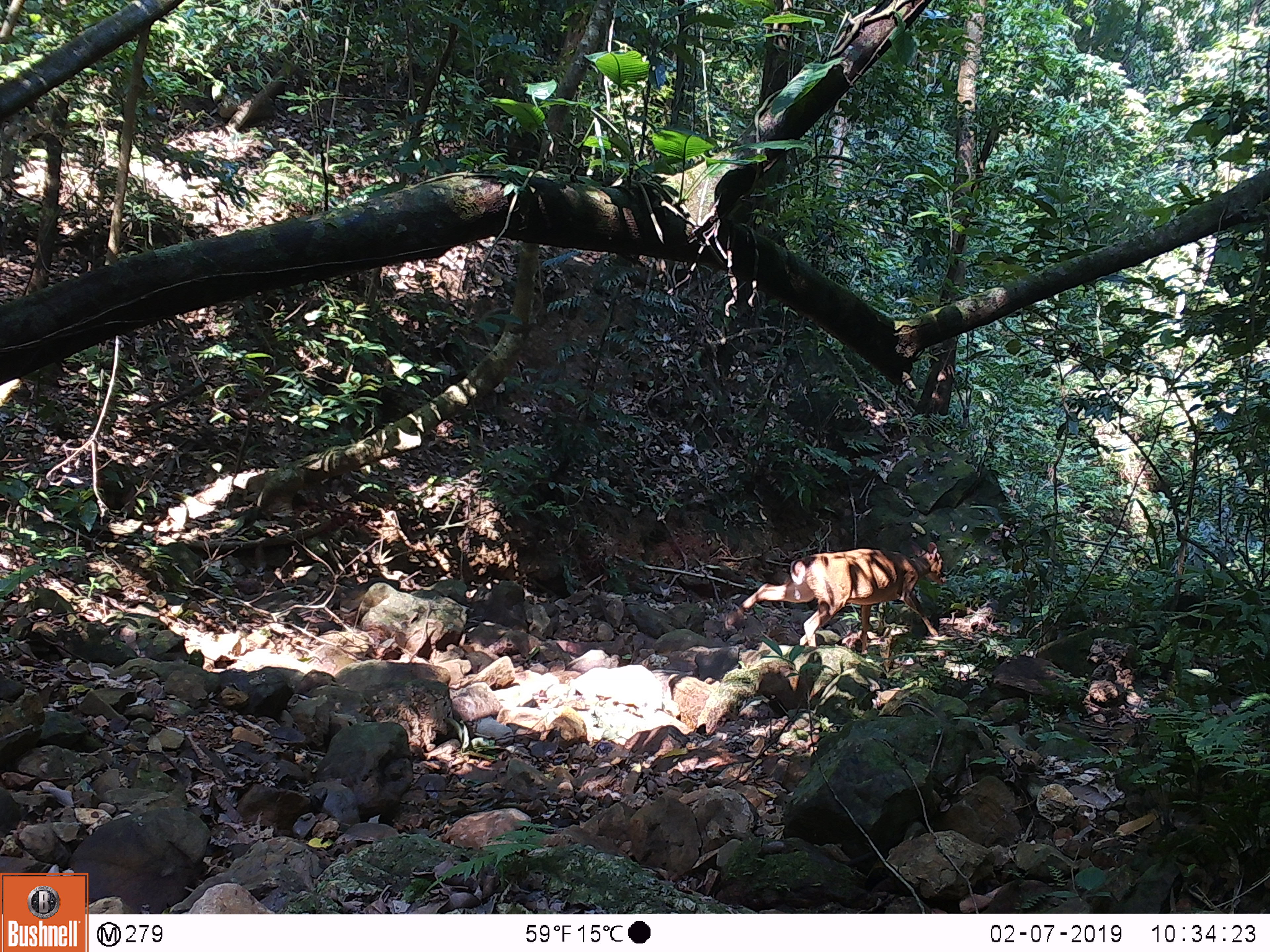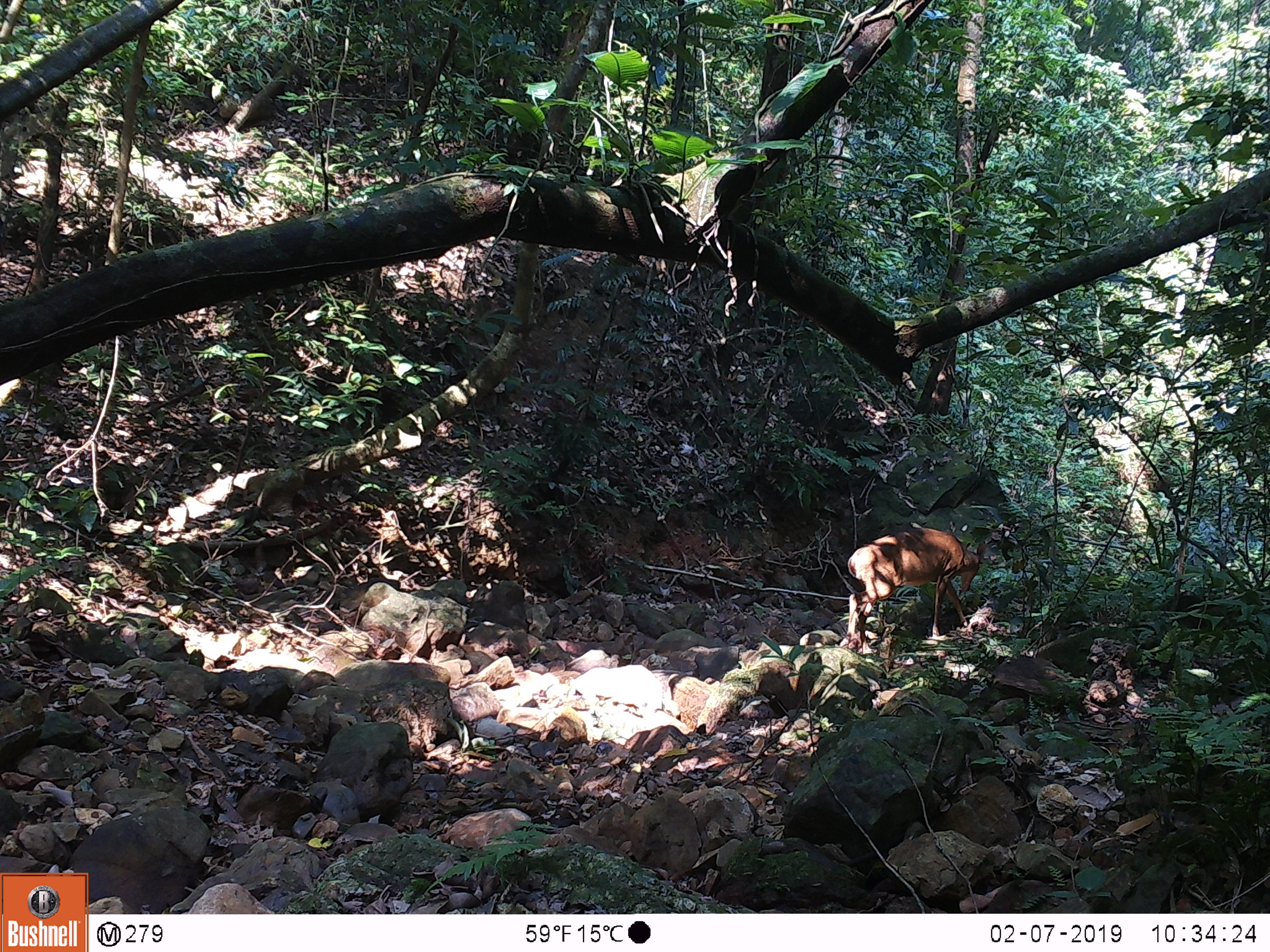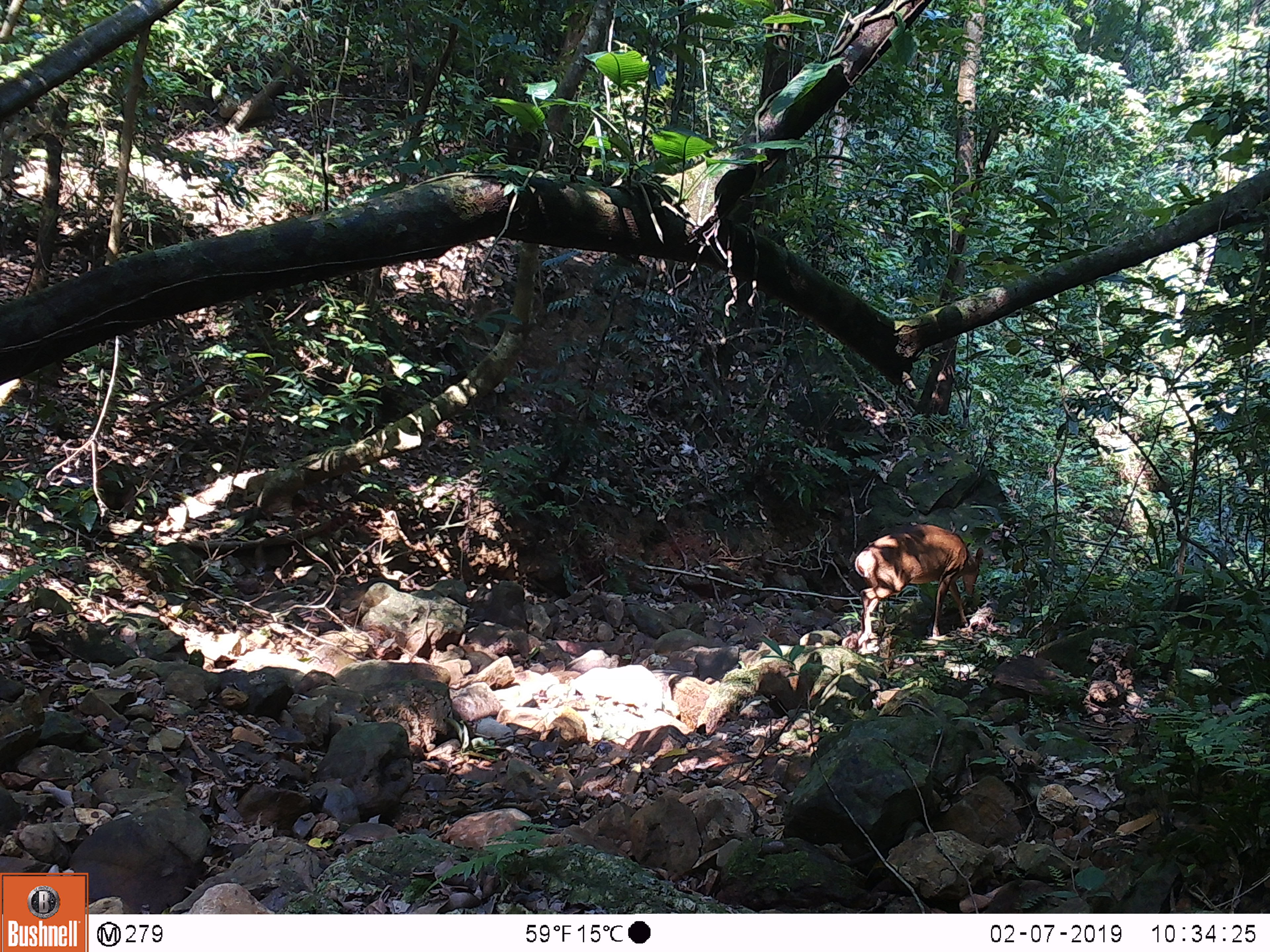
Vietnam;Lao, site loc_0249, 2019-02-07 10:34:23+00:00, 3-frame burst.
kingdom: Animalia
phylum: Chordata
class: Mammalia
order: Artiodactyla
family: Cervidae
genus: Muntiacus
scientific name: Muntiacus vuquangensis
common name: large-antlered muntjac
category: large antlered muntjac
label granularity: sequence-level